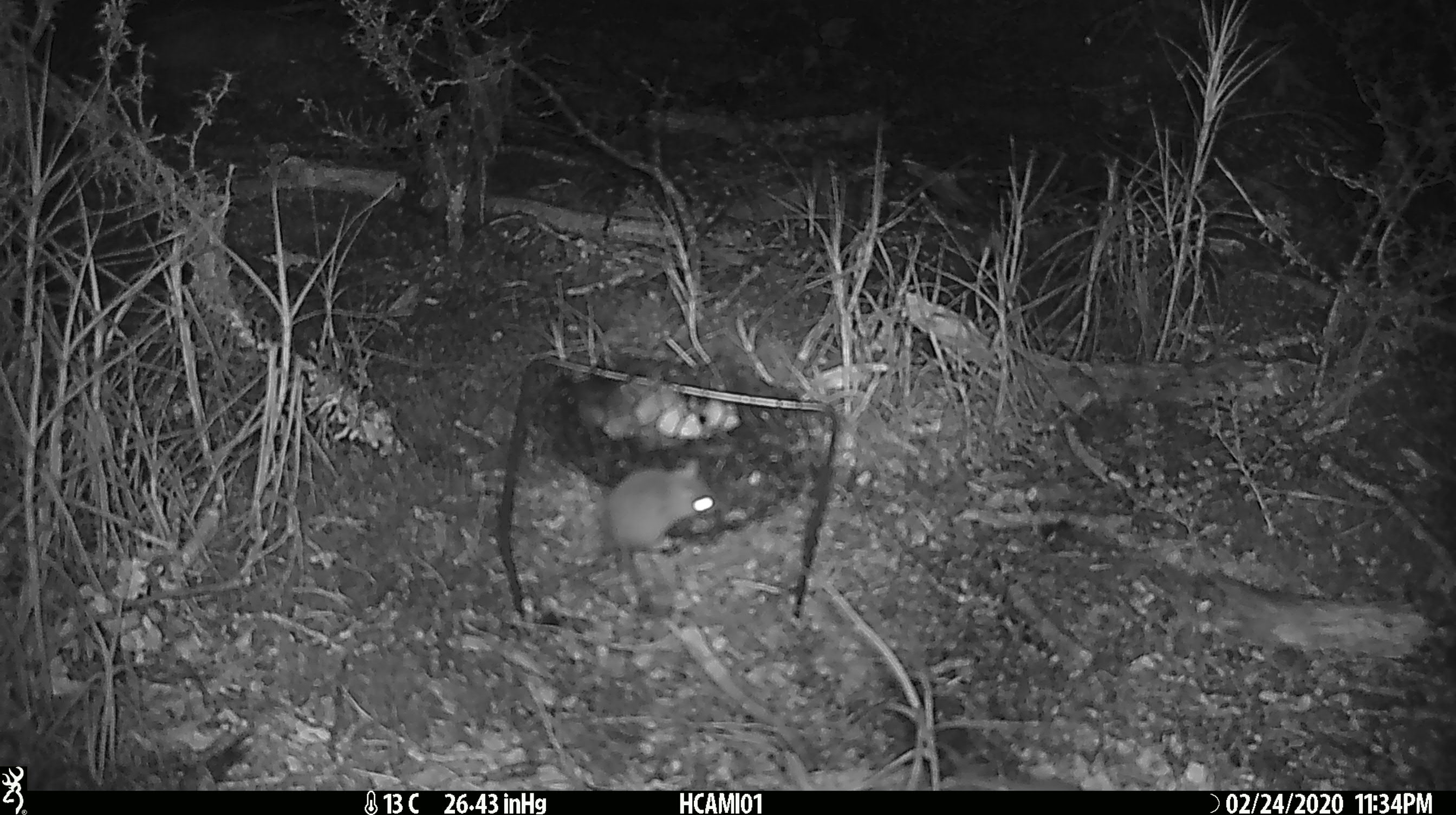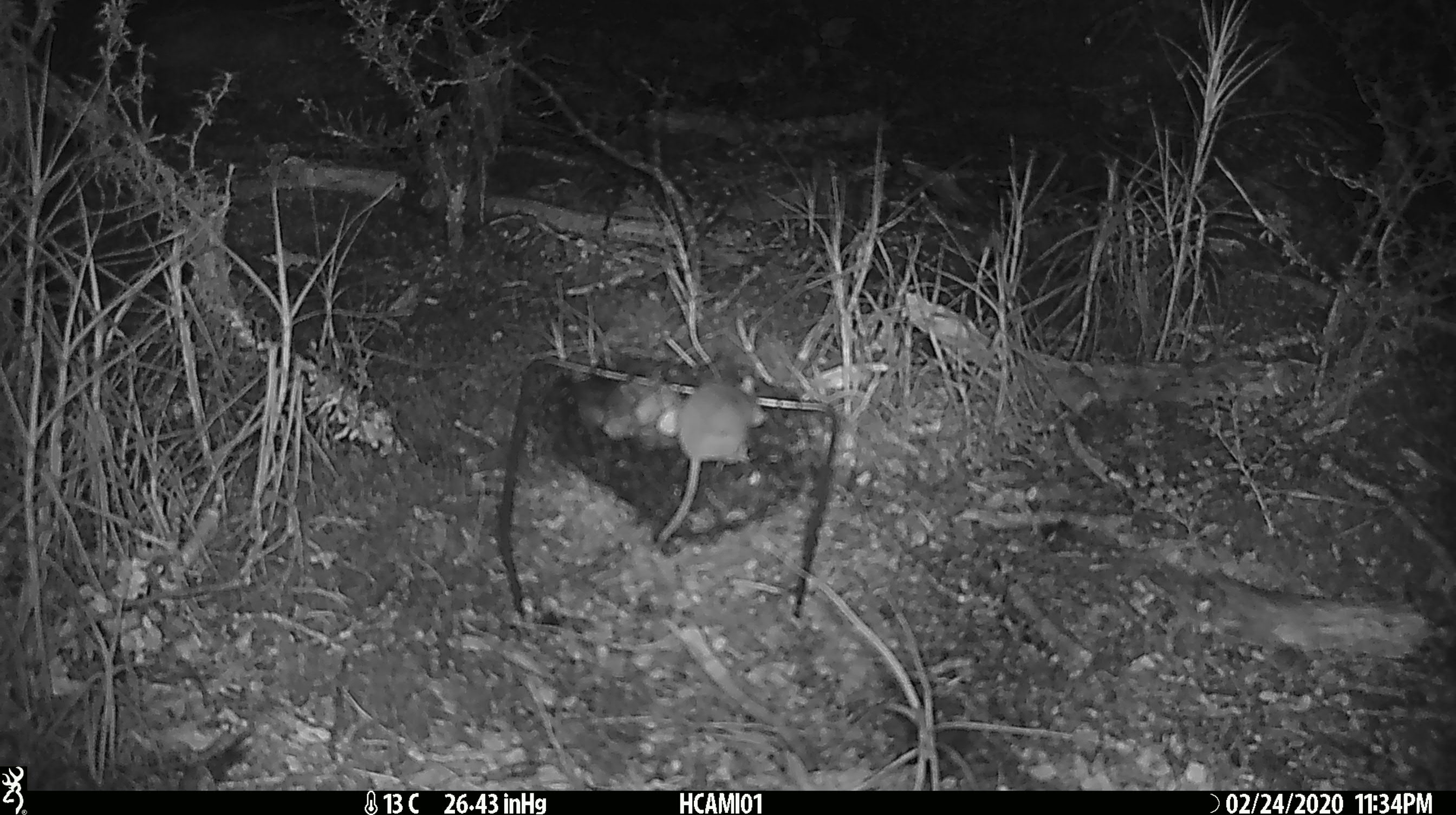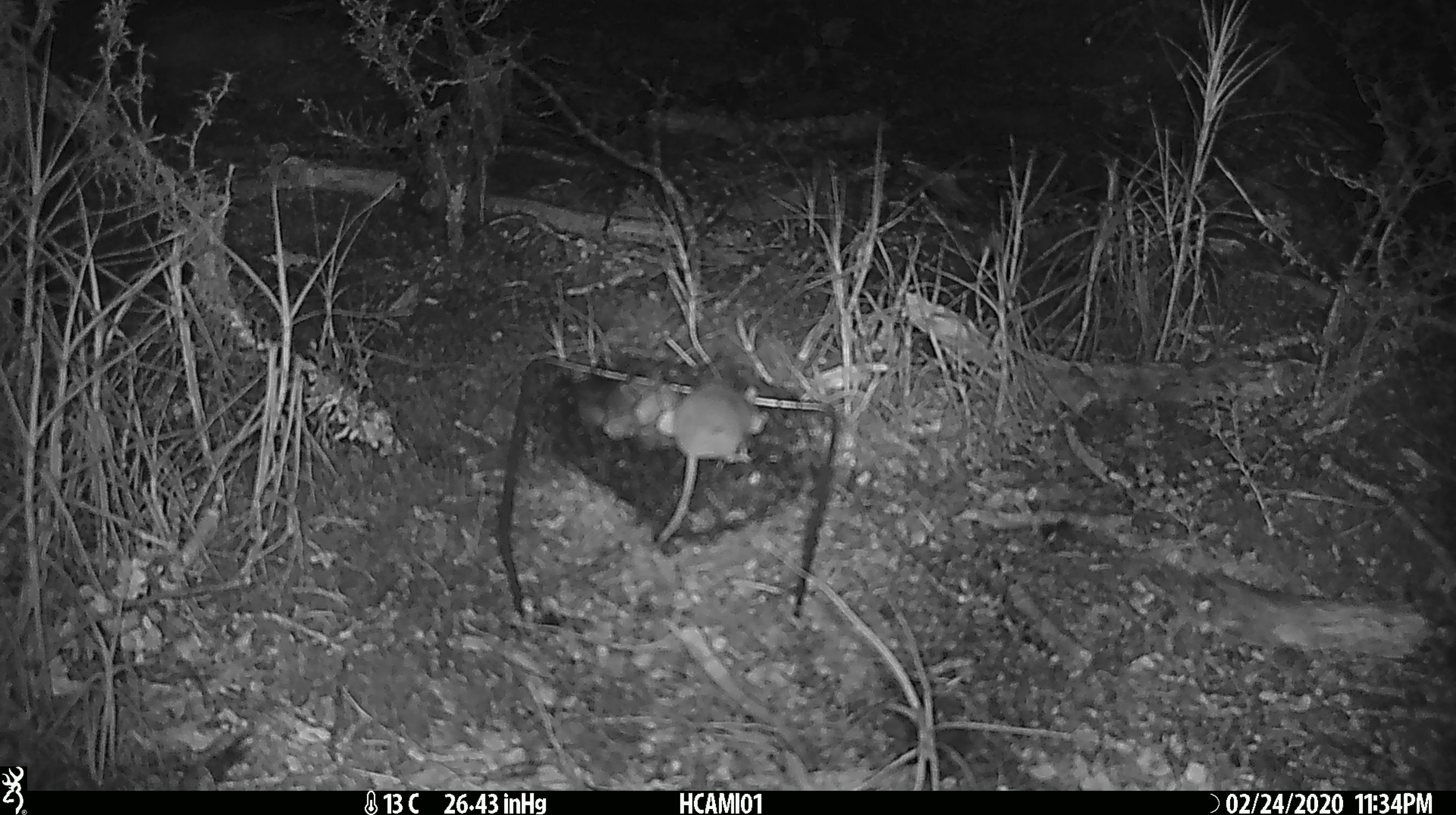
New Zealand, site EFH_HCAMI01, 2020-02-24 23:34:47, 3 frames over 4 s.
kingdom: Animalia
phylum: Chordata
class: Mammalia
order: Rodentia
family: Muridae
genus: Mus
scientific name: Mus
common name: mouse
Mouse (Mus).